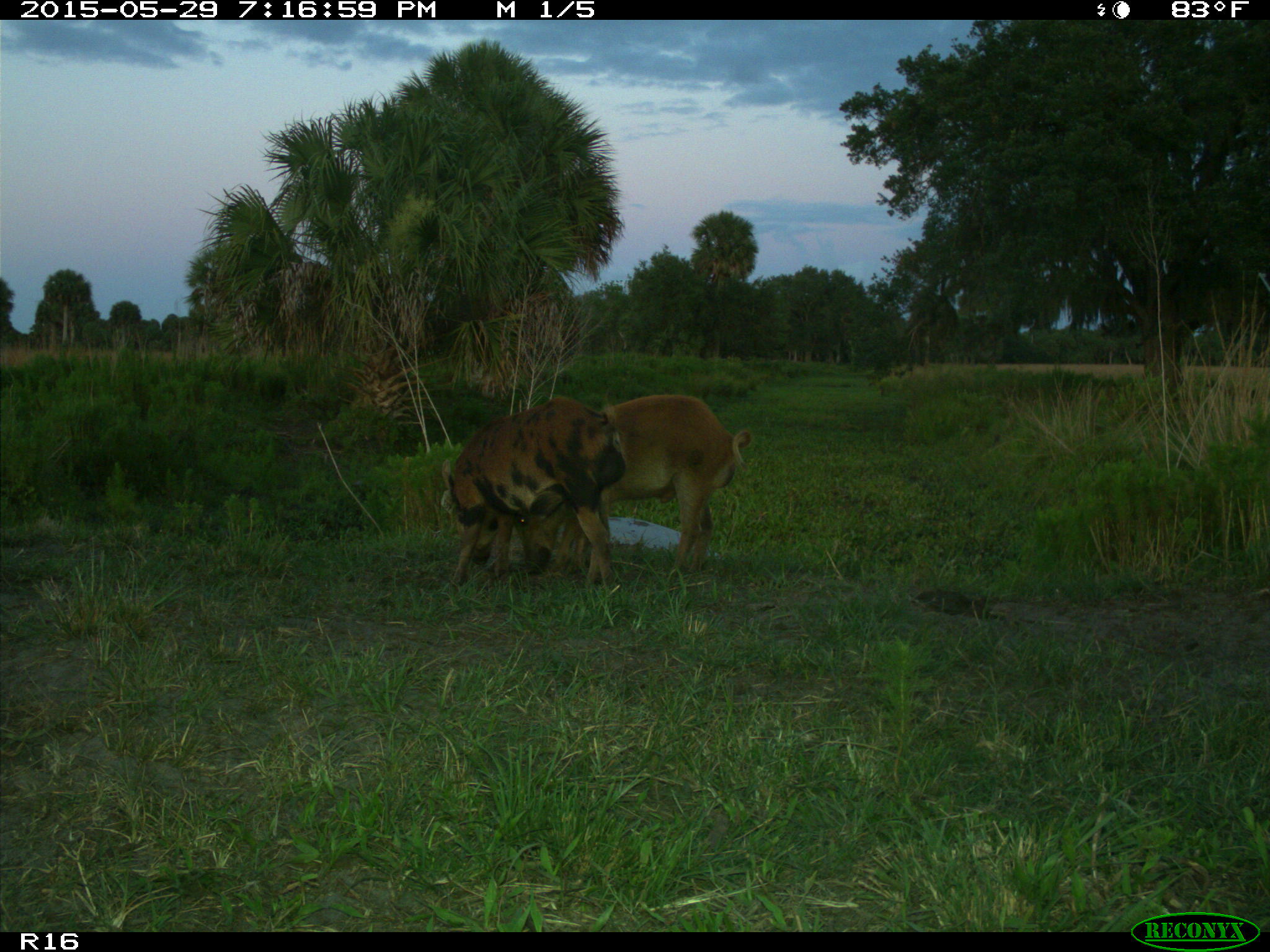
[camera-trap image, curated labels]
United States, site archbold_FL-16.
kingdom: Animalia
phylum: Chordata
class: Mammalia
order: Artiodactyla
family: Suidae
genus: Sus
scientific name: Sus scrofa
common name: wild boar